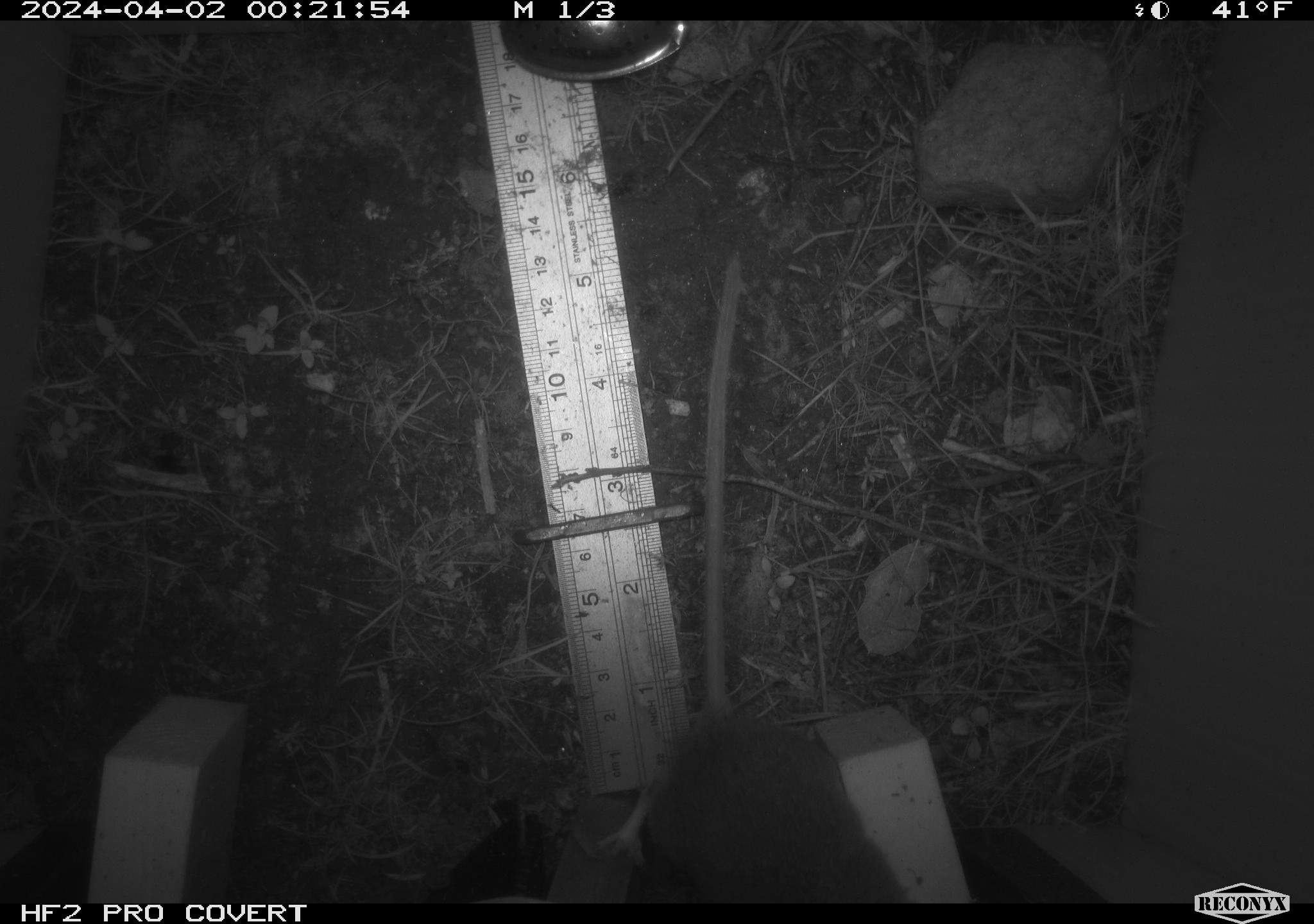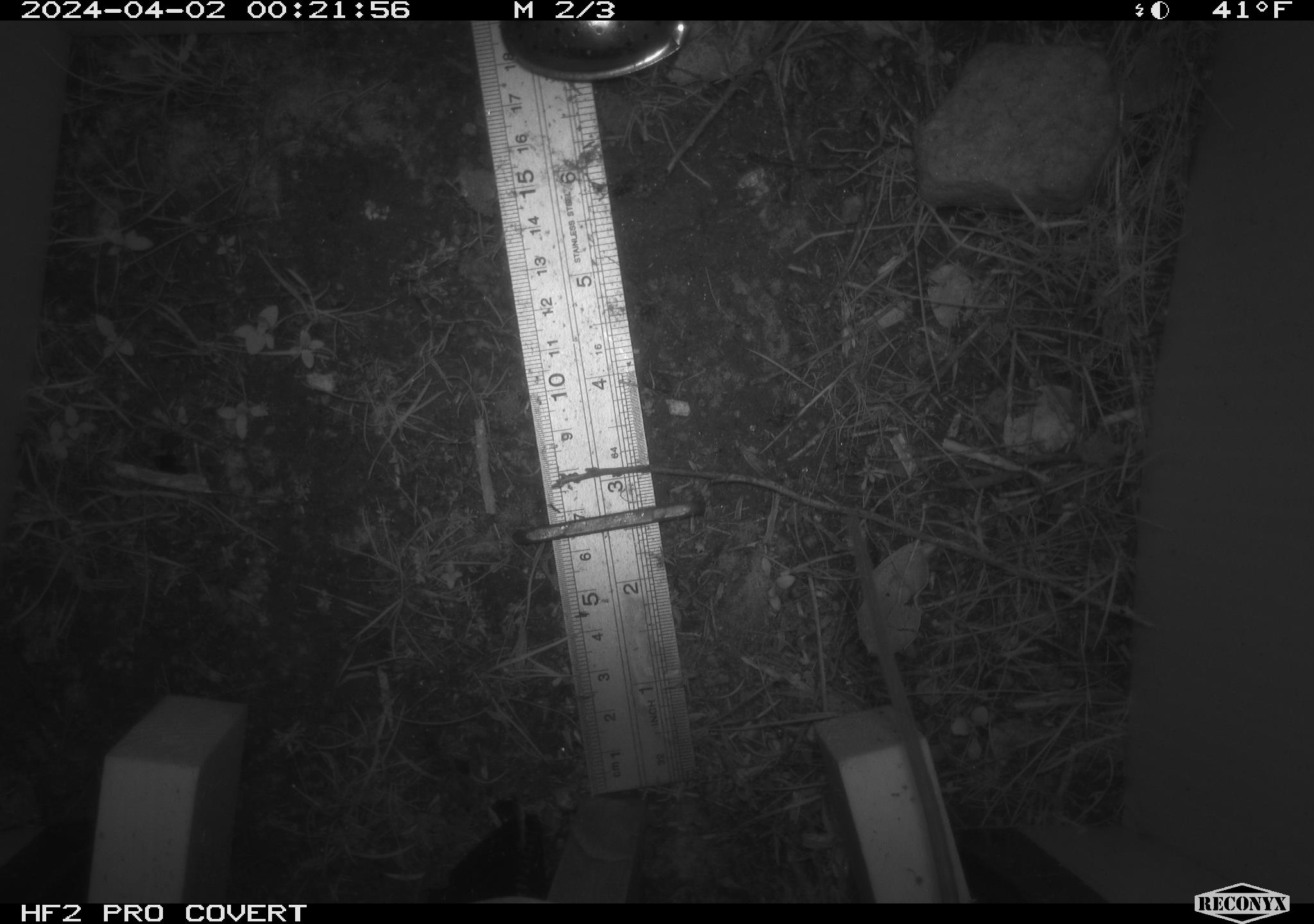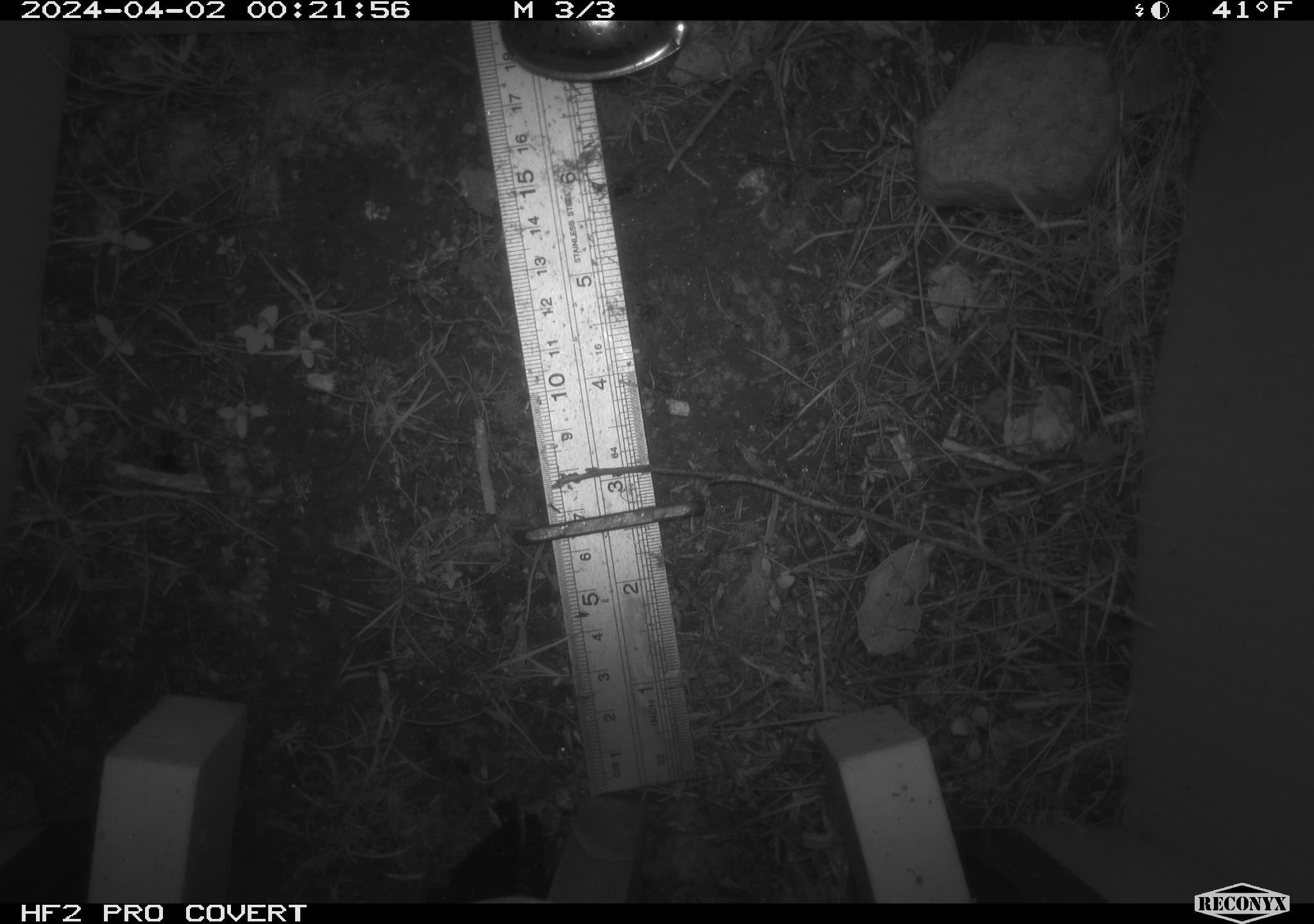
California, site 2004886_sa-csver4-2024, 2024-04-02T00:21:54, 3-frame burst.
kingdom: Animalia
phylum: Chordata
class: Mammalia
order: Rodentia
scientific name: Rodentia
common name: mouse species